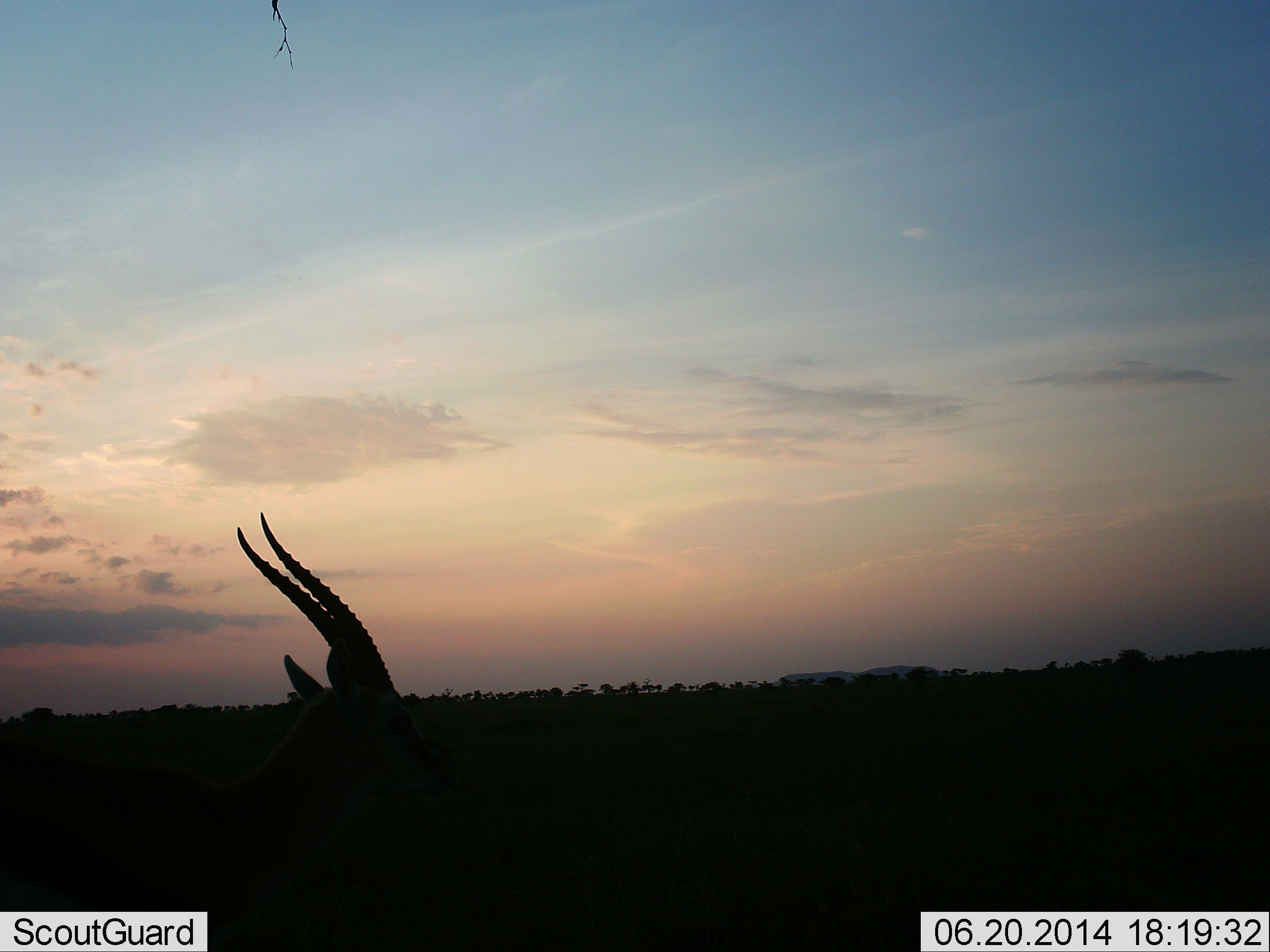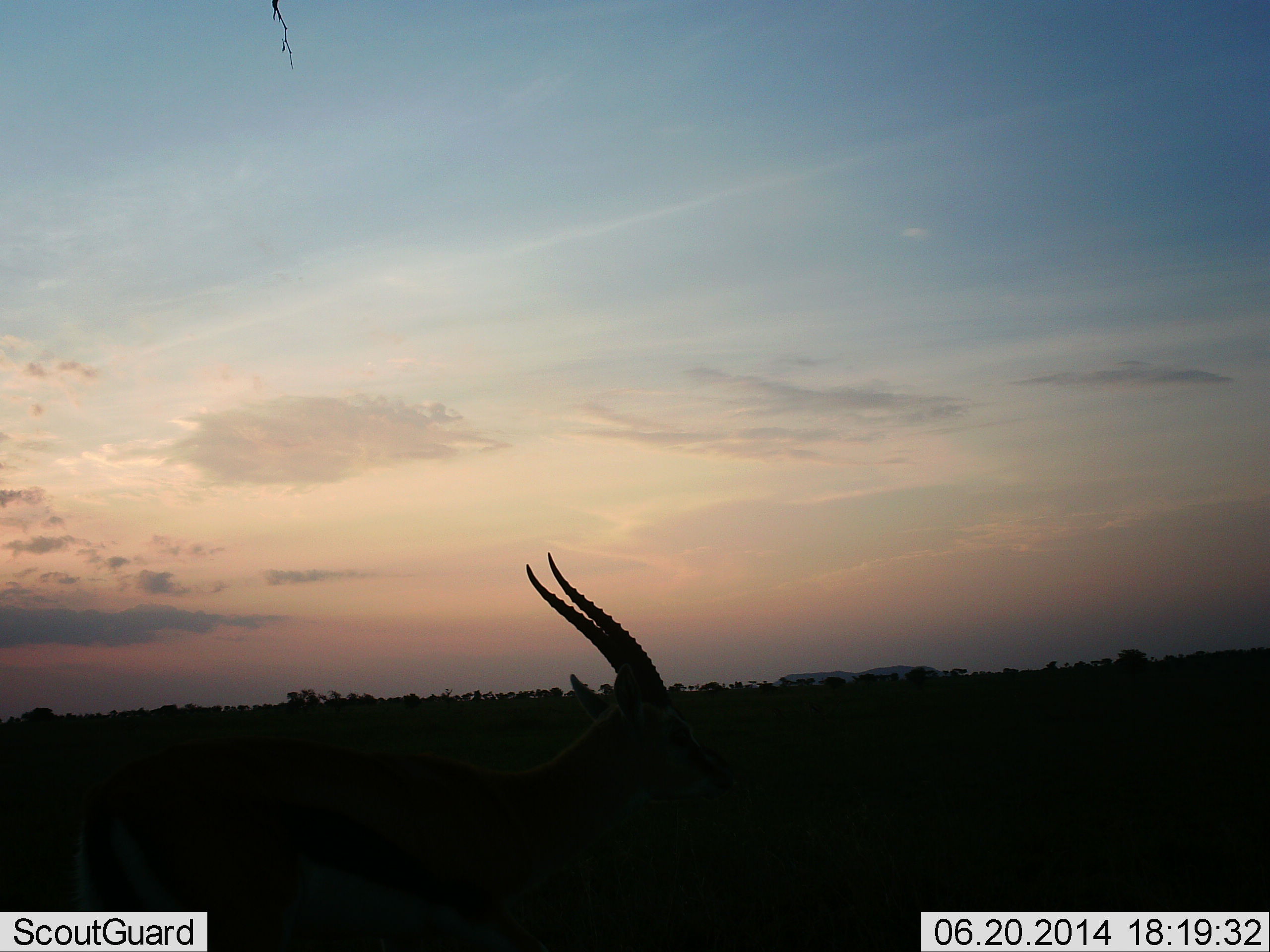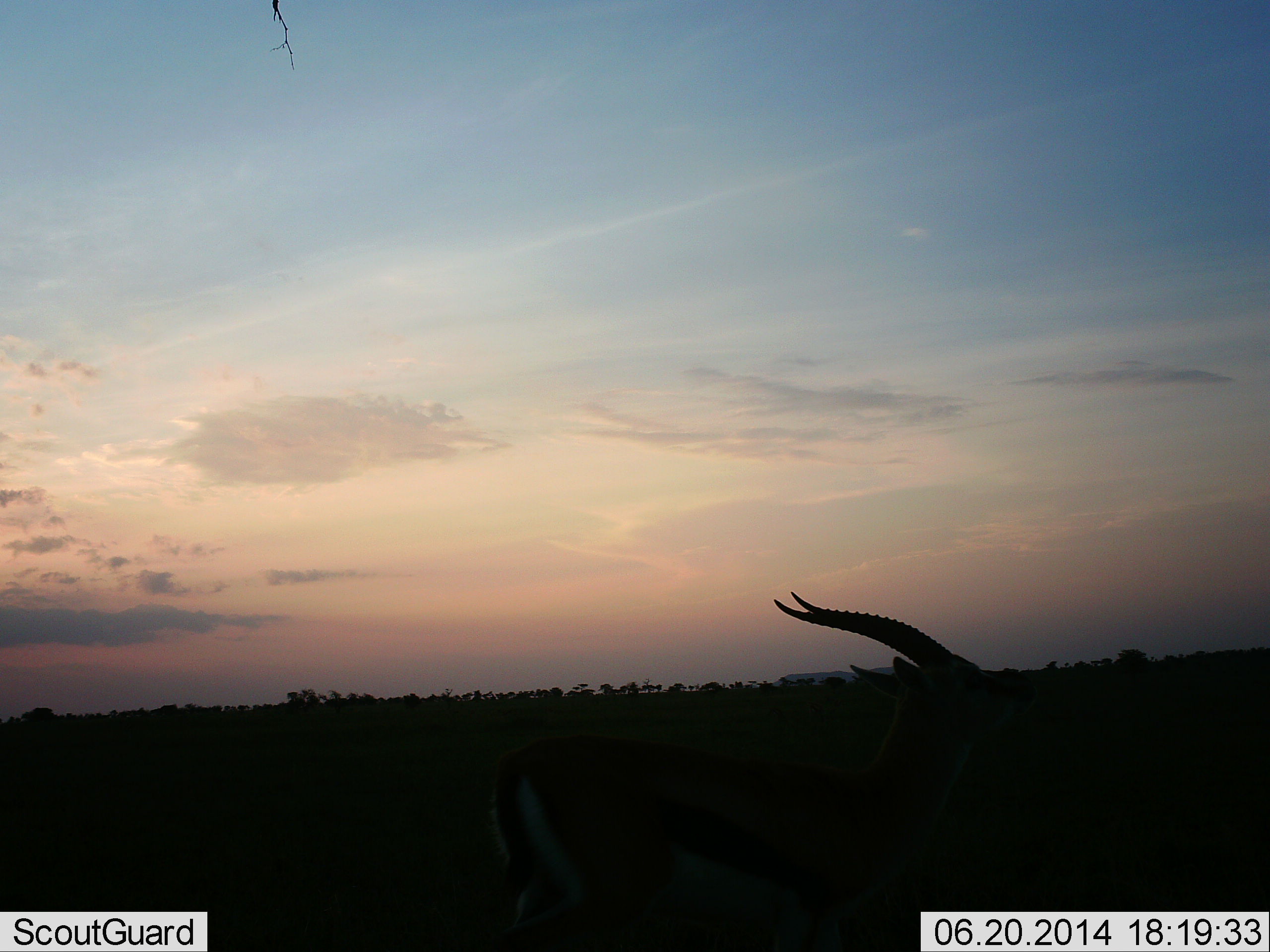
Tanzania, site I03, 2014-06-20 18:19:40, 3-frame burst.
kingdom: Animalia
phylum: Chordata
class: Mammalia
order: Artiodactyla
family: Bovidae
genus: Eudorcas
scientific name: Eudorcas thomsonii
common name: thomson's gazelle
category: gazellethomsons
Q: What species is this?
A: Gazellethomsons (thomson's gazelle) (Eudorcas thomsonii).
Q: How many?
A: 1.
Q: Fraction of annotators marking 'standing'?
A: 10%.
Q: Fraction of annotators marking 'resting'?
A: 0%.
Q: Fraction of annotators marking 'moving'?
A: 90%.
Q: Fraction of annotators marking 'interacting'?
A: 0%.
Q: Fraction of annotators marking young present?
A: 0%.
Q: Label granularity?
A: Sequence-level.